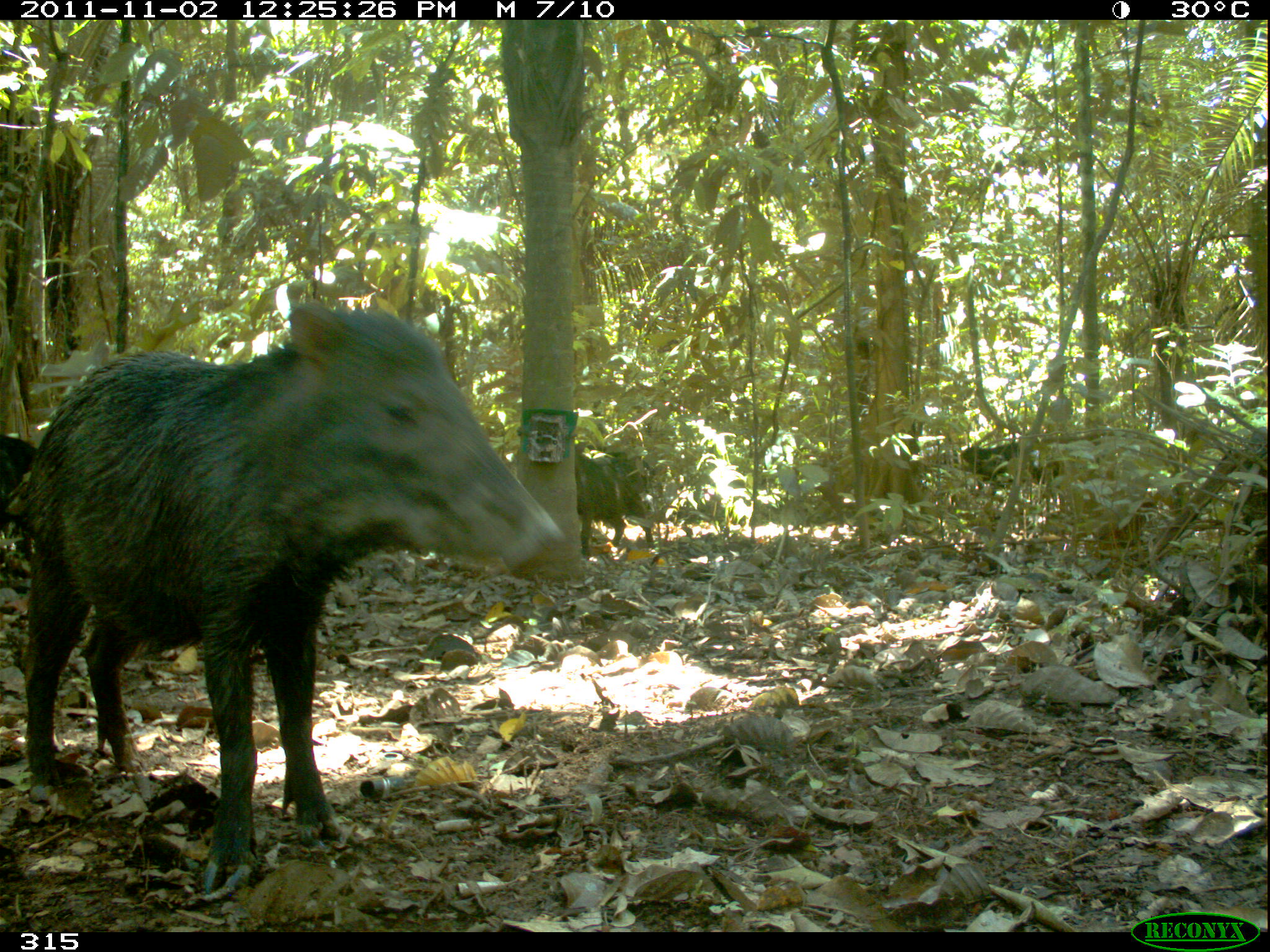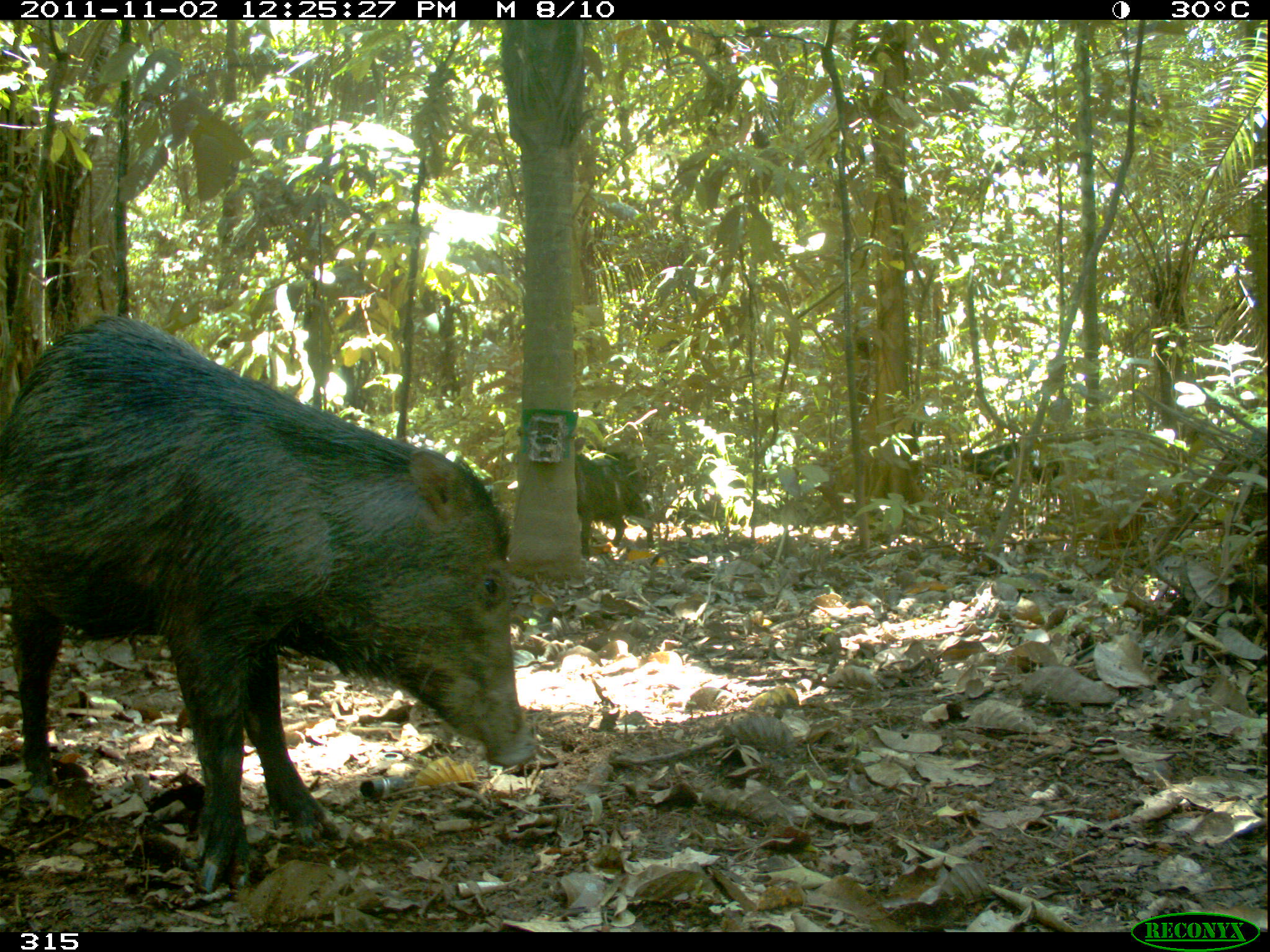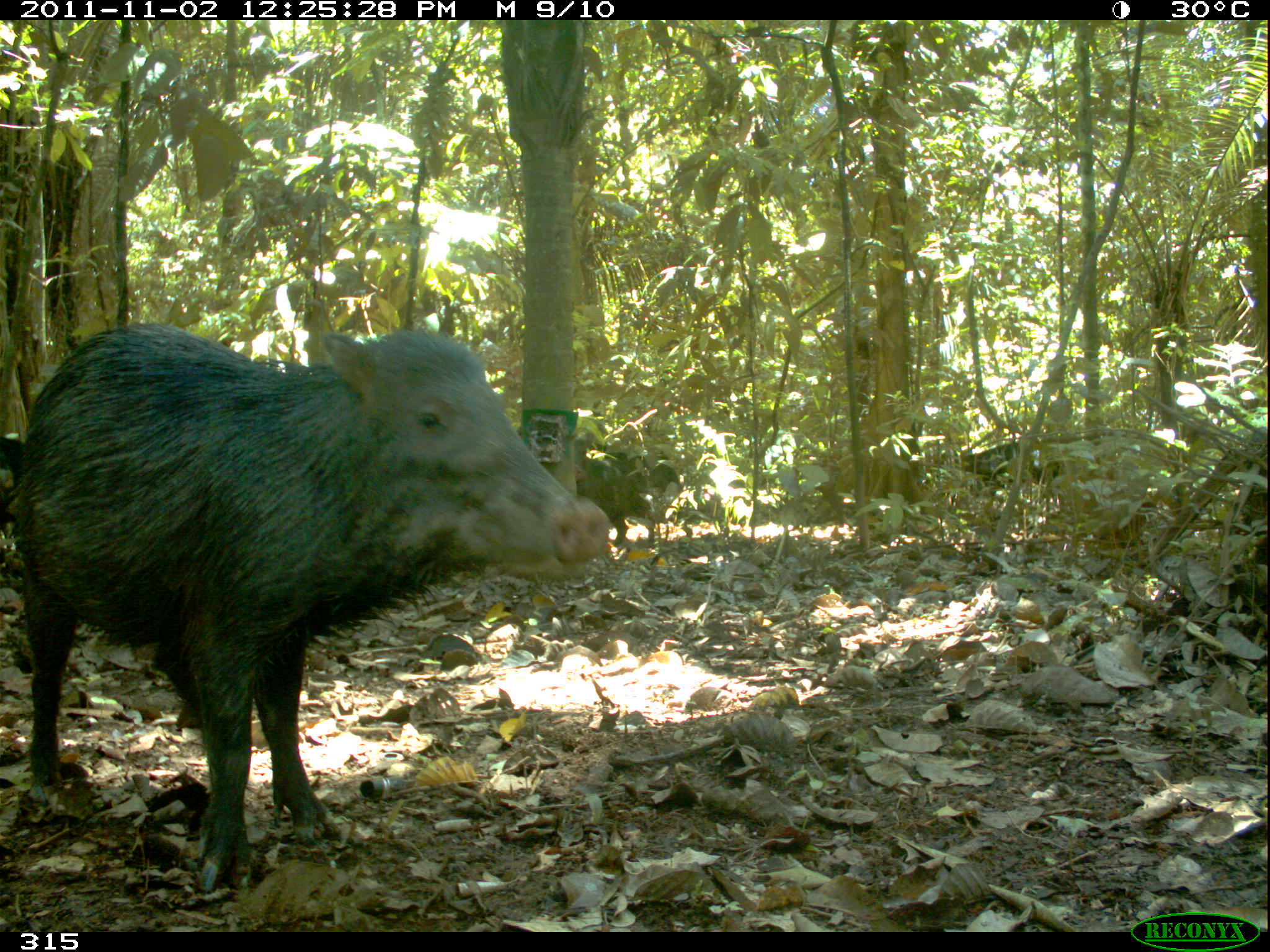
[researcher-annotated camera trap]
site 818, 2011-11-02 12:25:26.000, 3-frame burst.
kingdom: Animalia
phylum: Chordata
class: Mammalia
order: Artiodactyla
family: Tayassuidae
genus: Tayassu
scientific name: Tayassu pecari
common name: white-lipped peccary